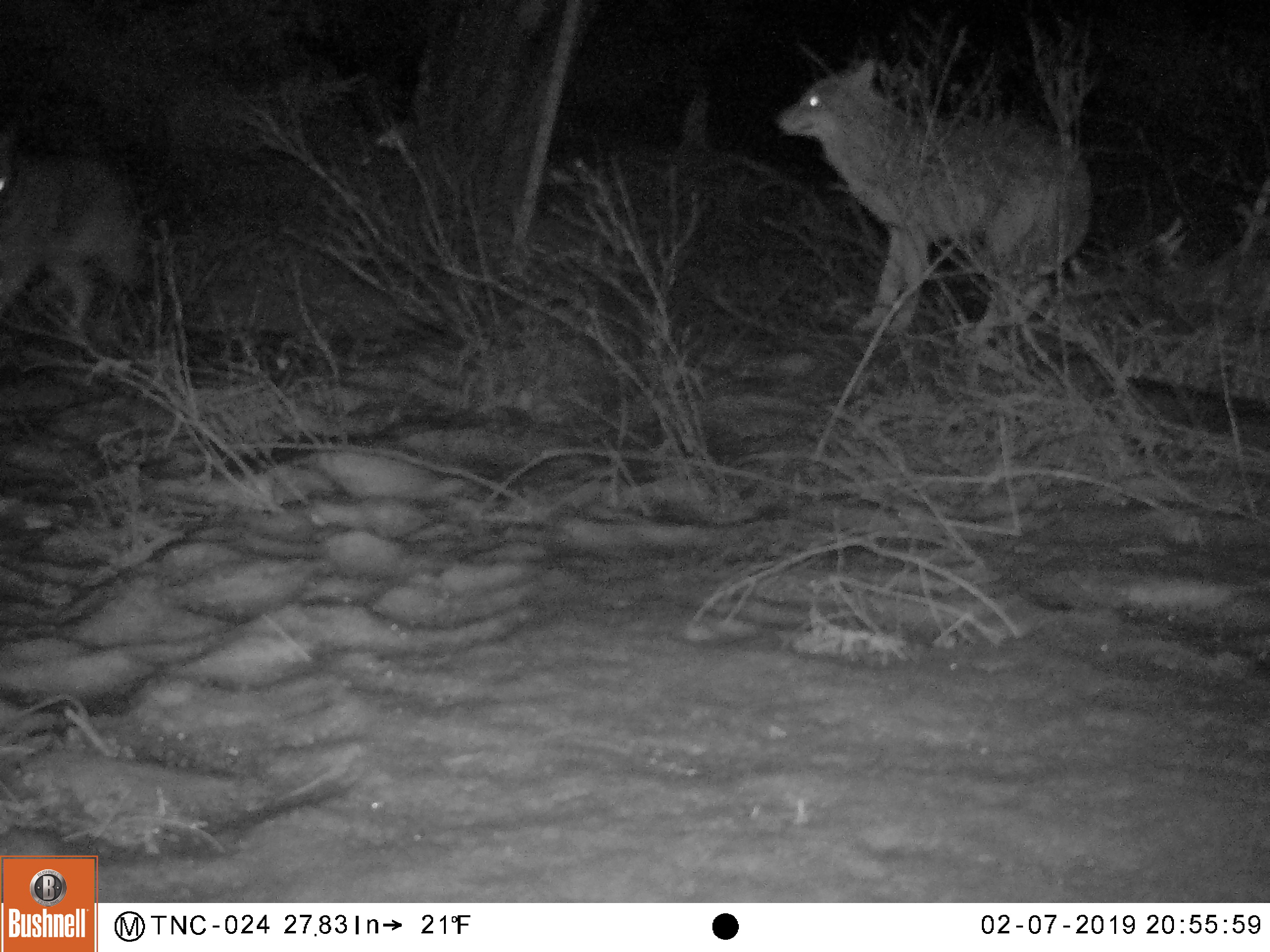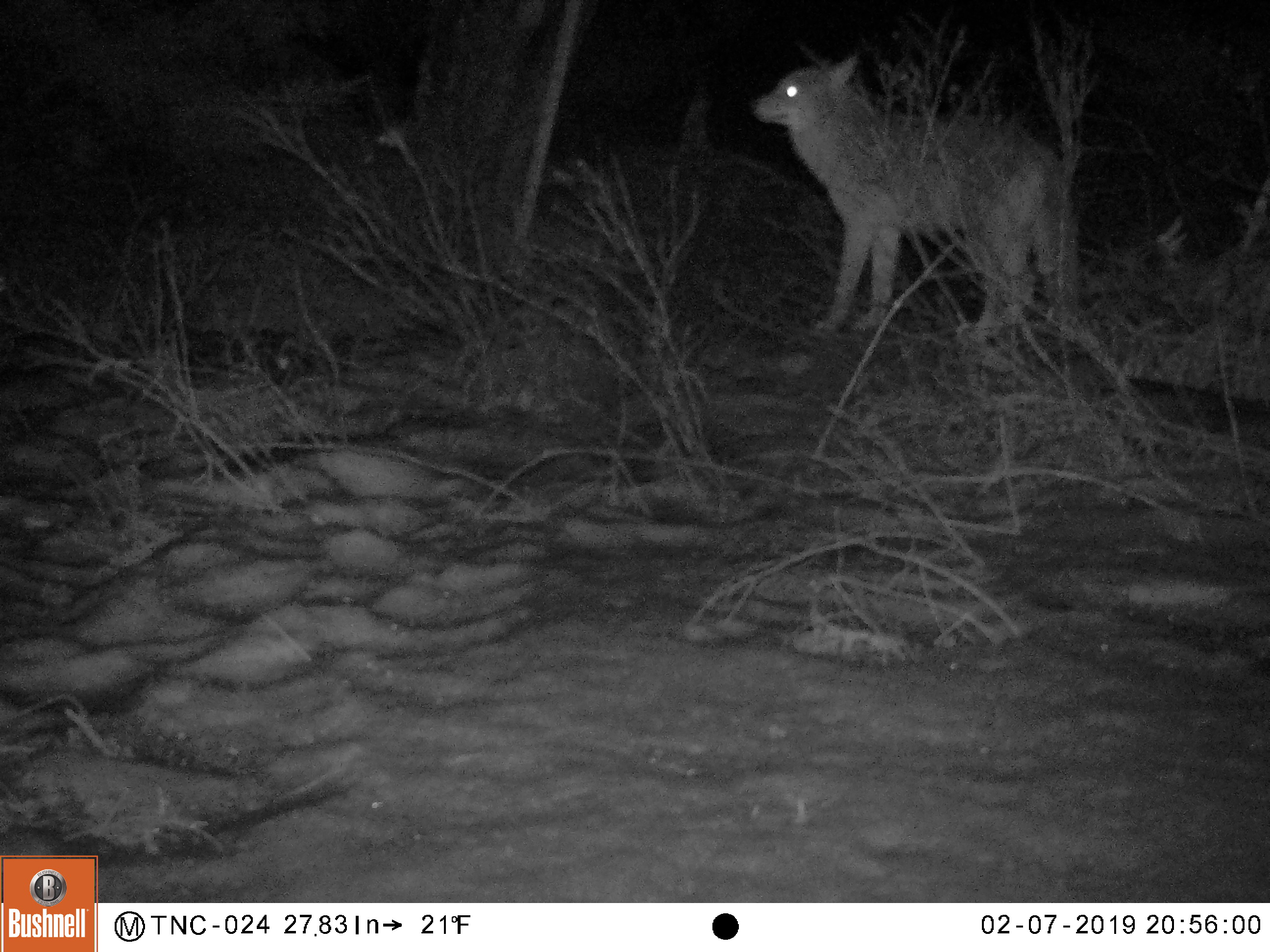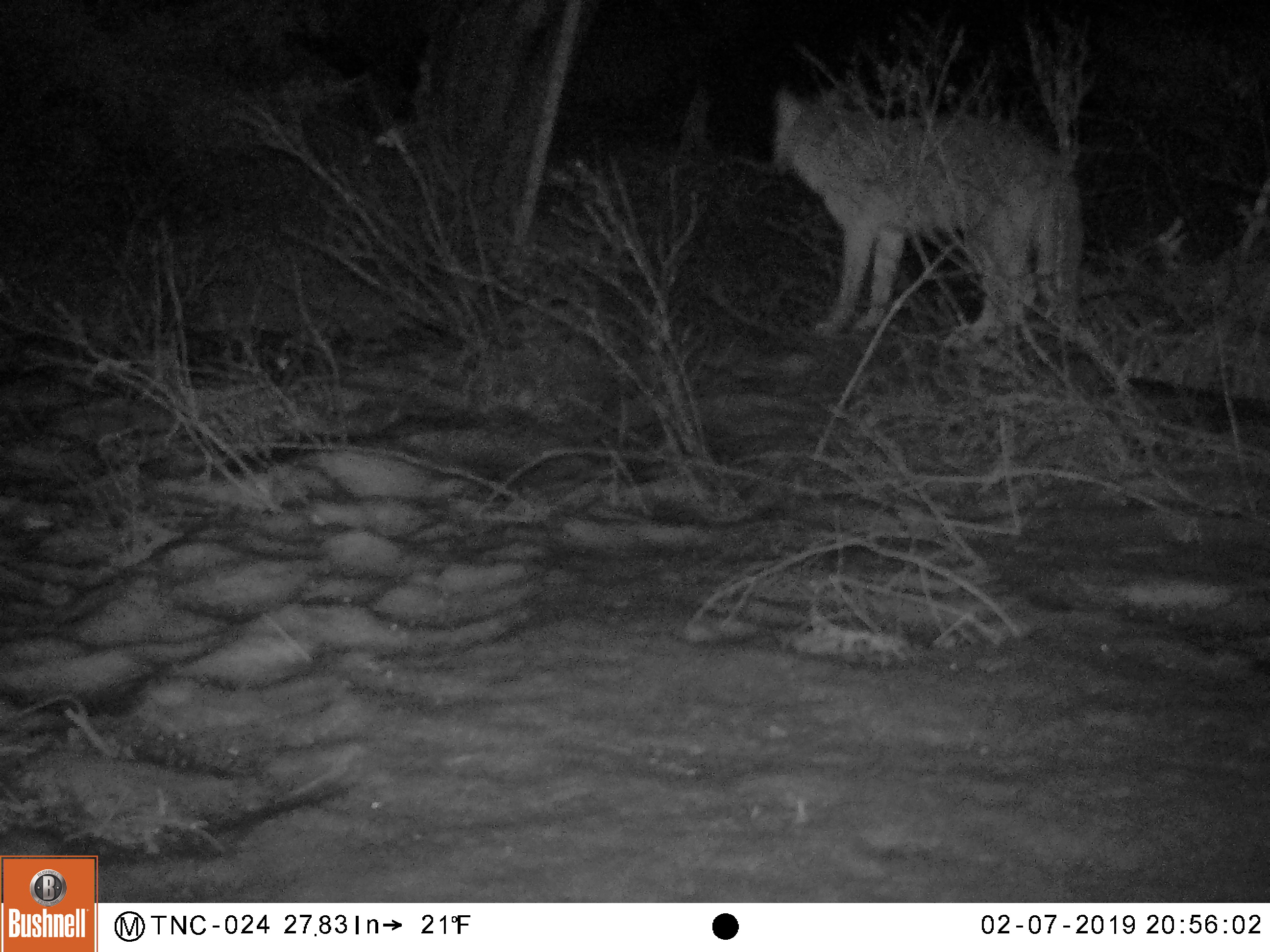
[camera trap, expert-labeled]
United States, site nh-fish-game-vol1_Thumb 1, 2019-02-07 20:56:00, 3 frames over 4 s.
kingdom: Animalia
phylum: Chordata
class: Mammalia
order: Carnivora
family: Canidae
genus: Canis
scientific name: Canis latrans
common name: coyote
Coyote (Canis latrans).